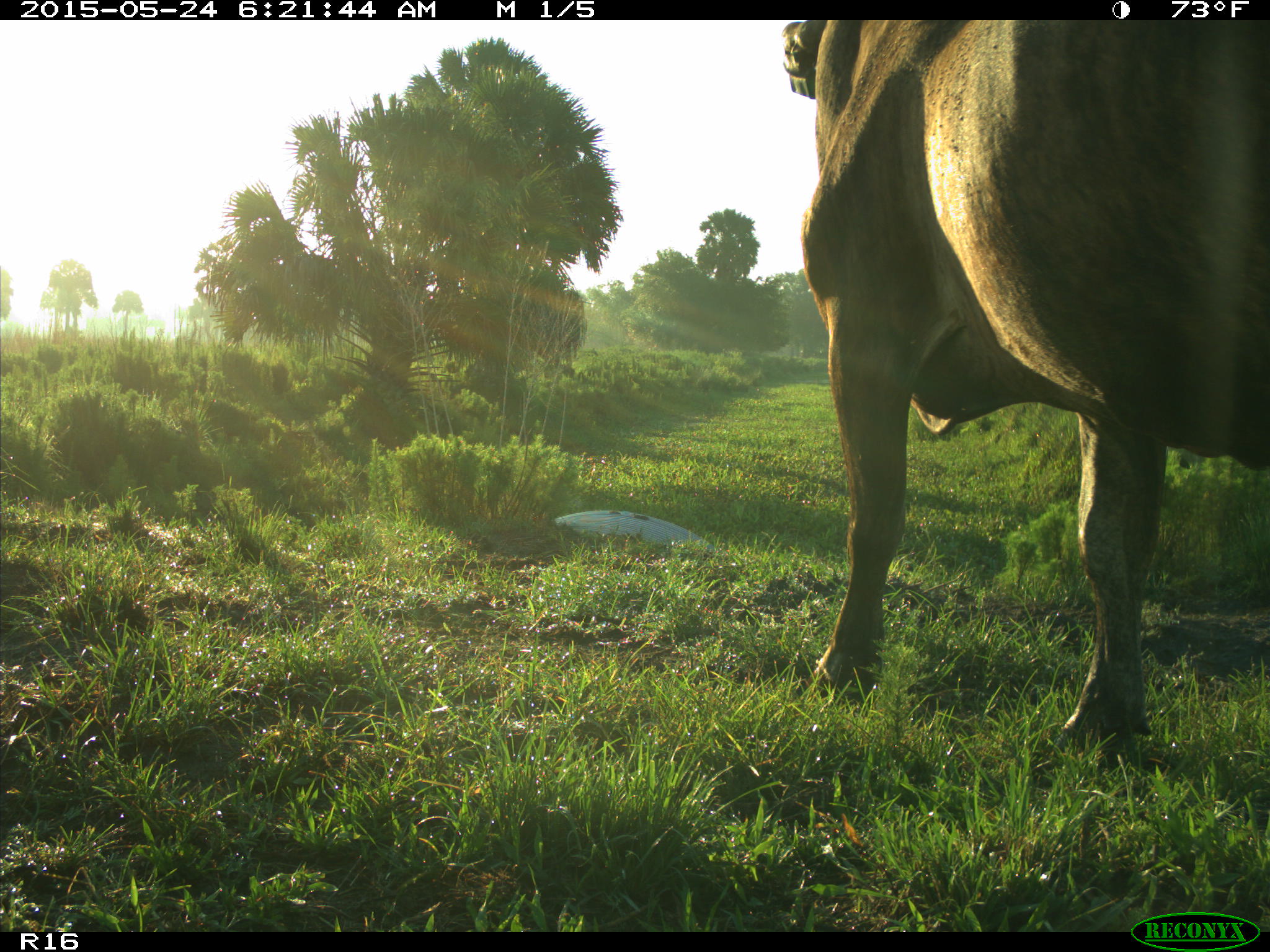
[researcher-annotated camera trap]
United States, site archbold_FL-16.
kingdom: Animalia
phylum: Chordata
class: Mammalia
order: Artiodactyla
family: Bovidae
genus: Bos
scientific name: Bos taurus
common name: domestic cow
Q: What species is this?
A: Bos taurus (domestic cow).